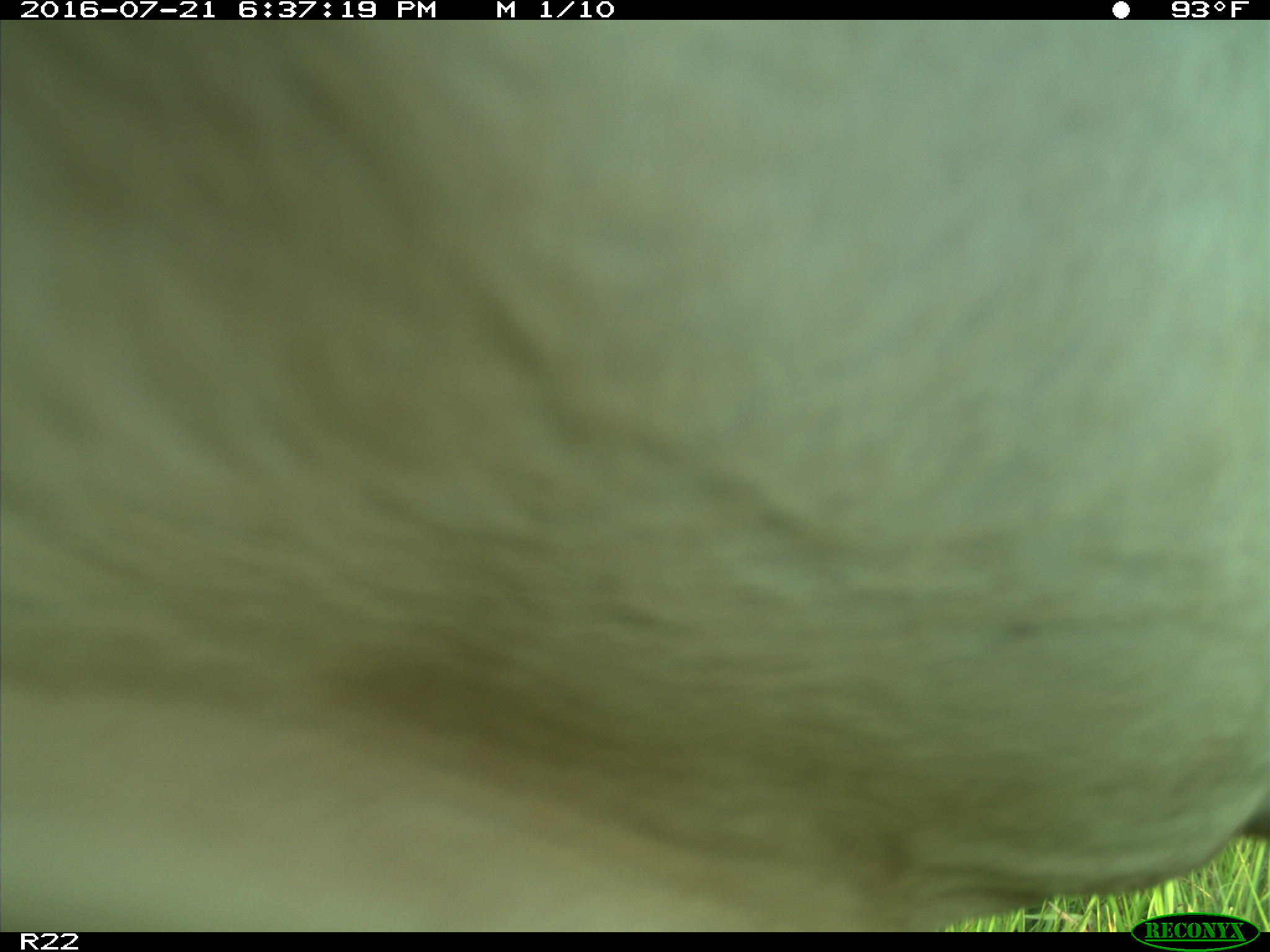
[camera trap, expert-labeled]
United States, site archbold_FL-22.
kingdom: Animalia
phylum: Chordata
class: Mammalia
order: Artiodactyla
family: Bovidae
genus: Bos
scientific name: Bos taurus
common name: domestic cow